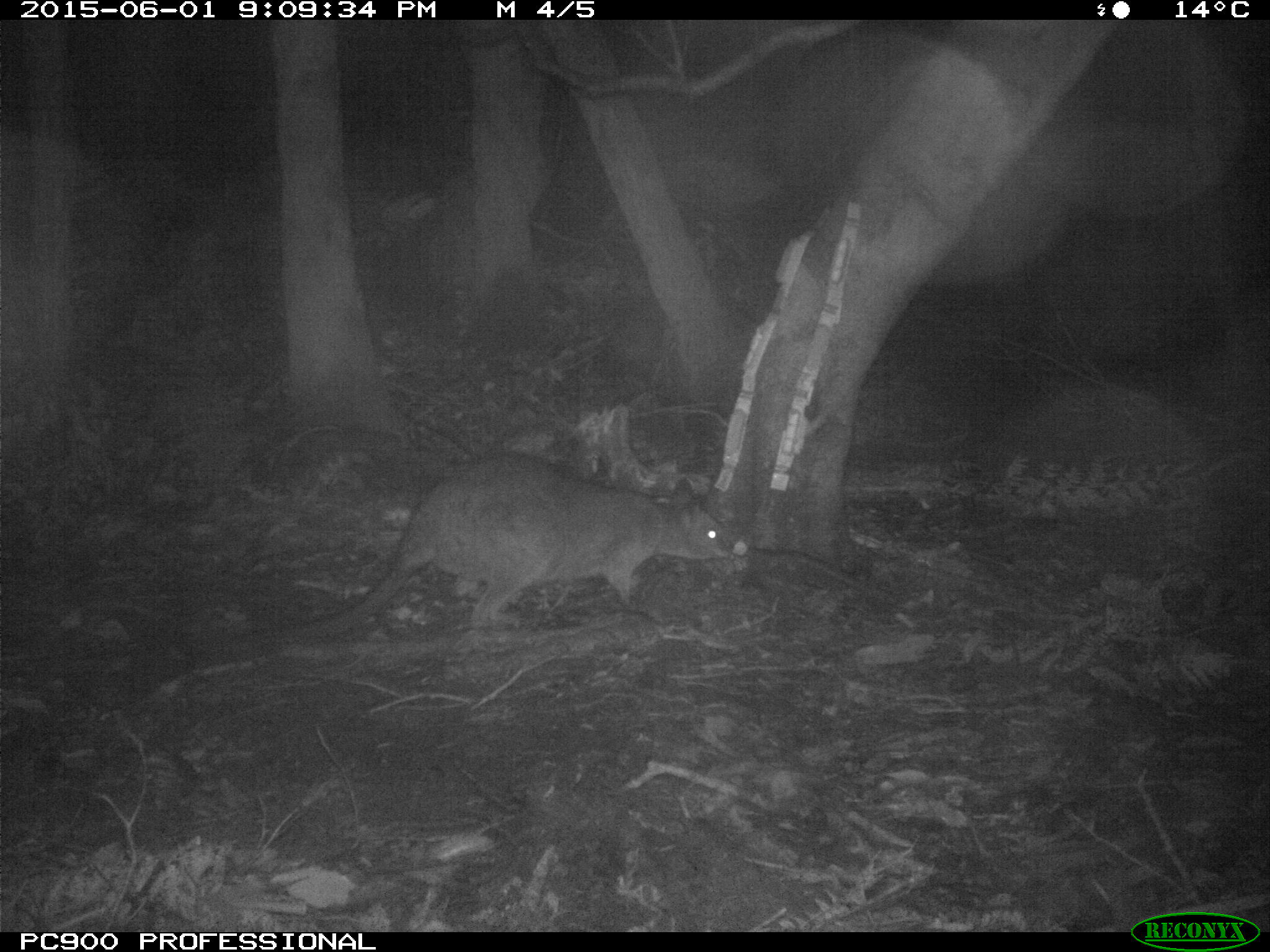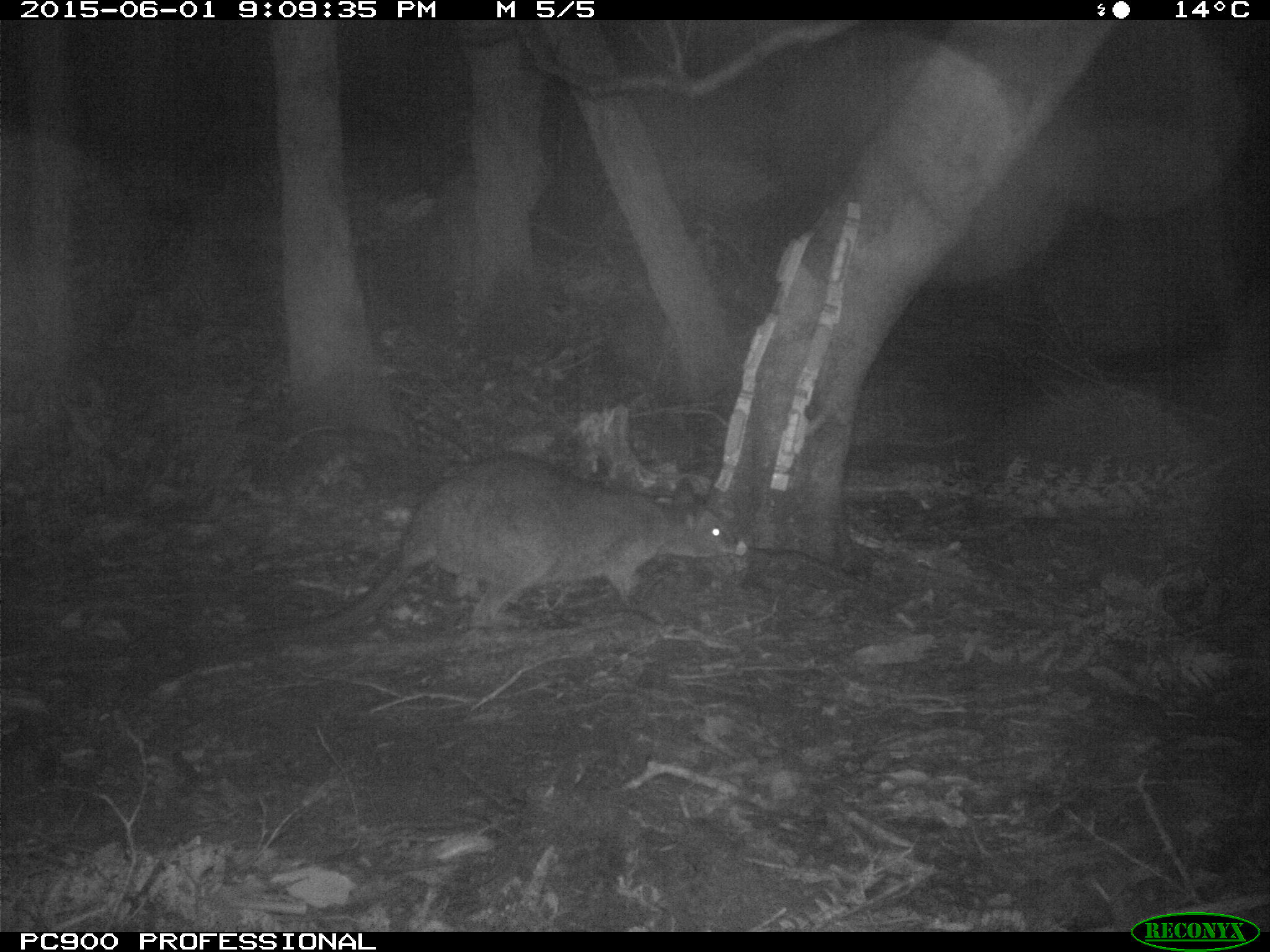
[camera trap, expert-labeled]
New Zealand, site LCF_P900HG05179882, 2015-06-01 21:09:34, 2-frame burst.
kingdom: Animalia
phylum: Chordata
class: Mammalia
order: Diprotodontia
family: Macropodidae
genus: Notamacropus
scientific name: Notamacropus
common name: wallaby